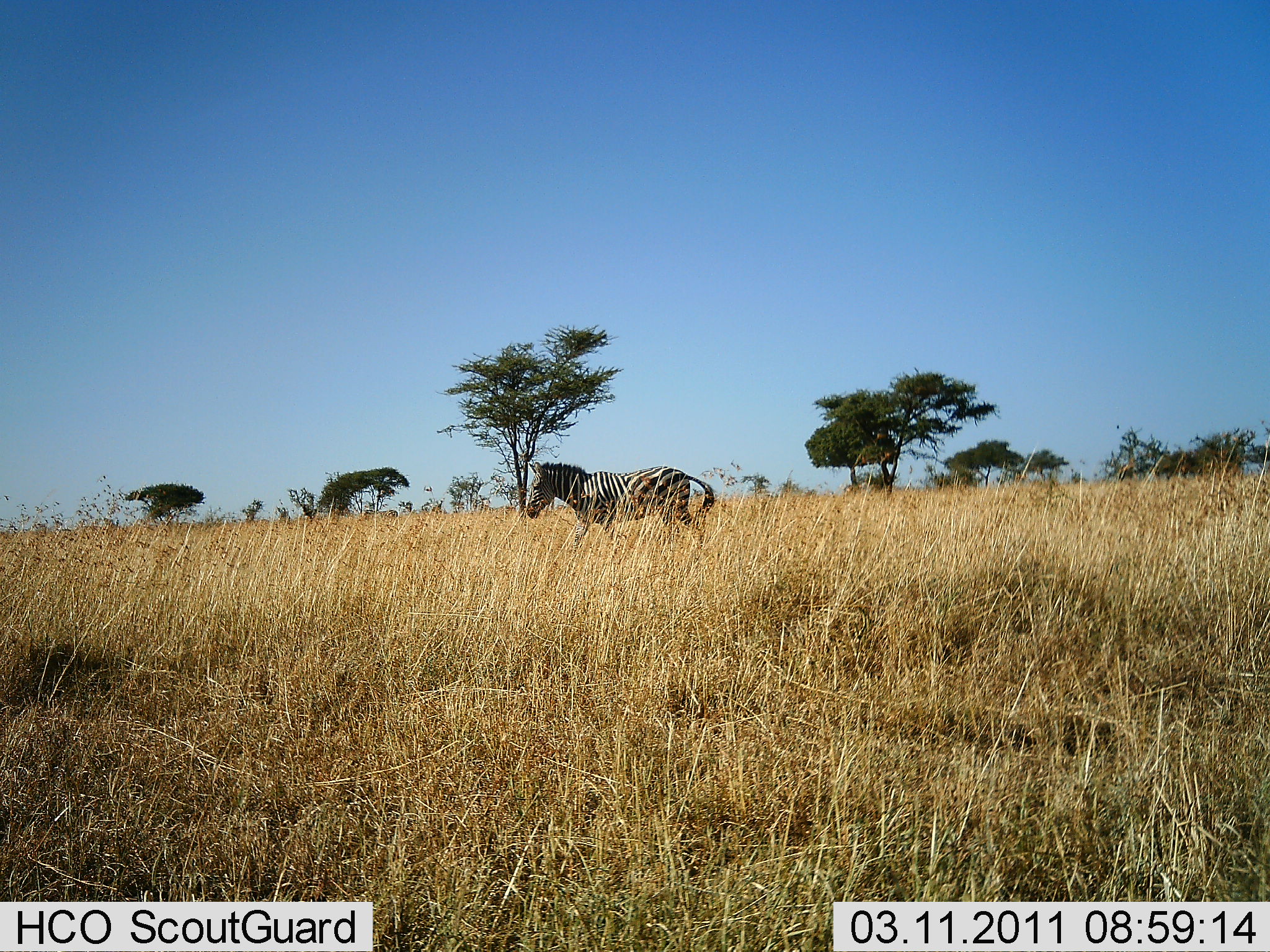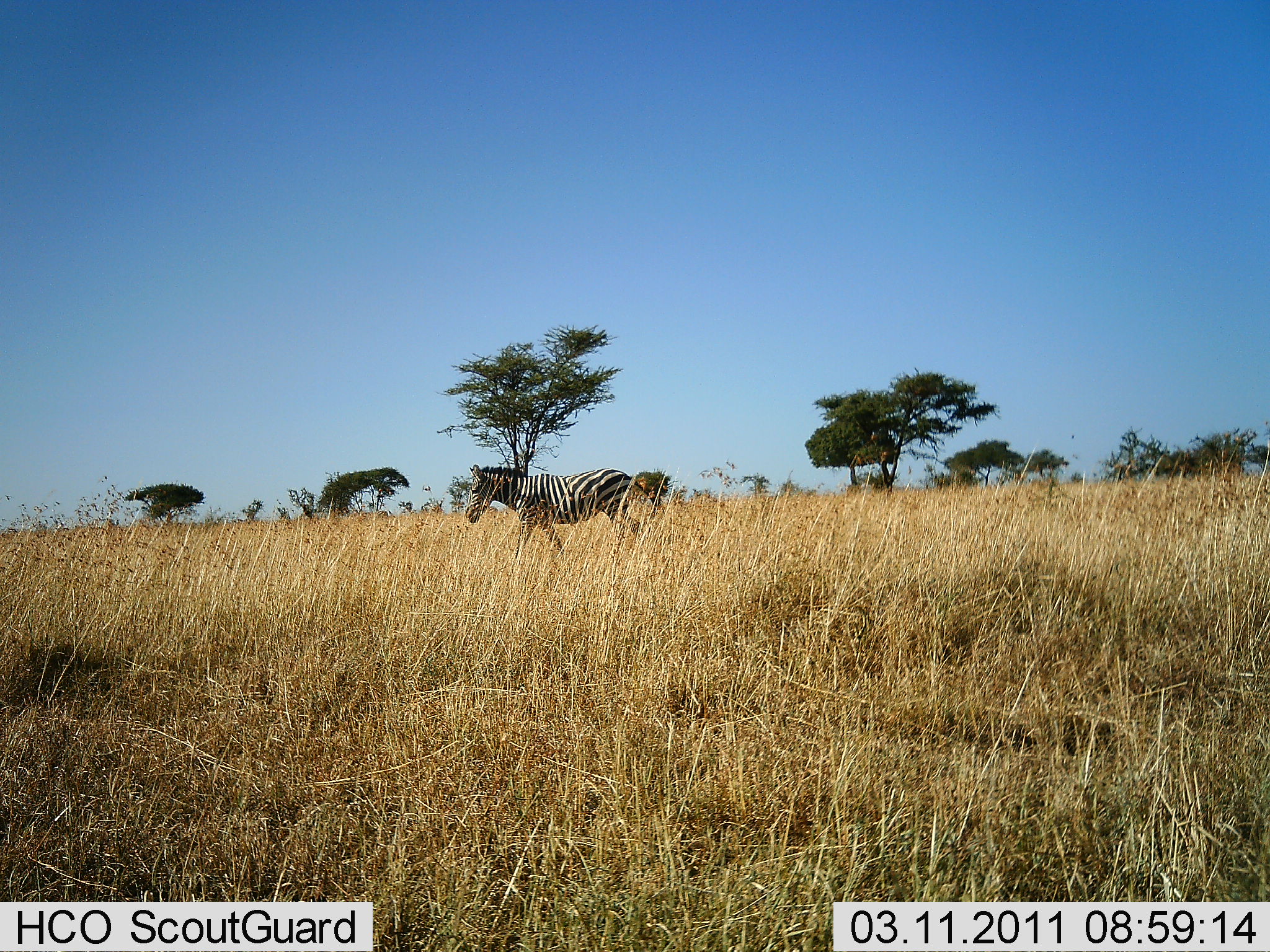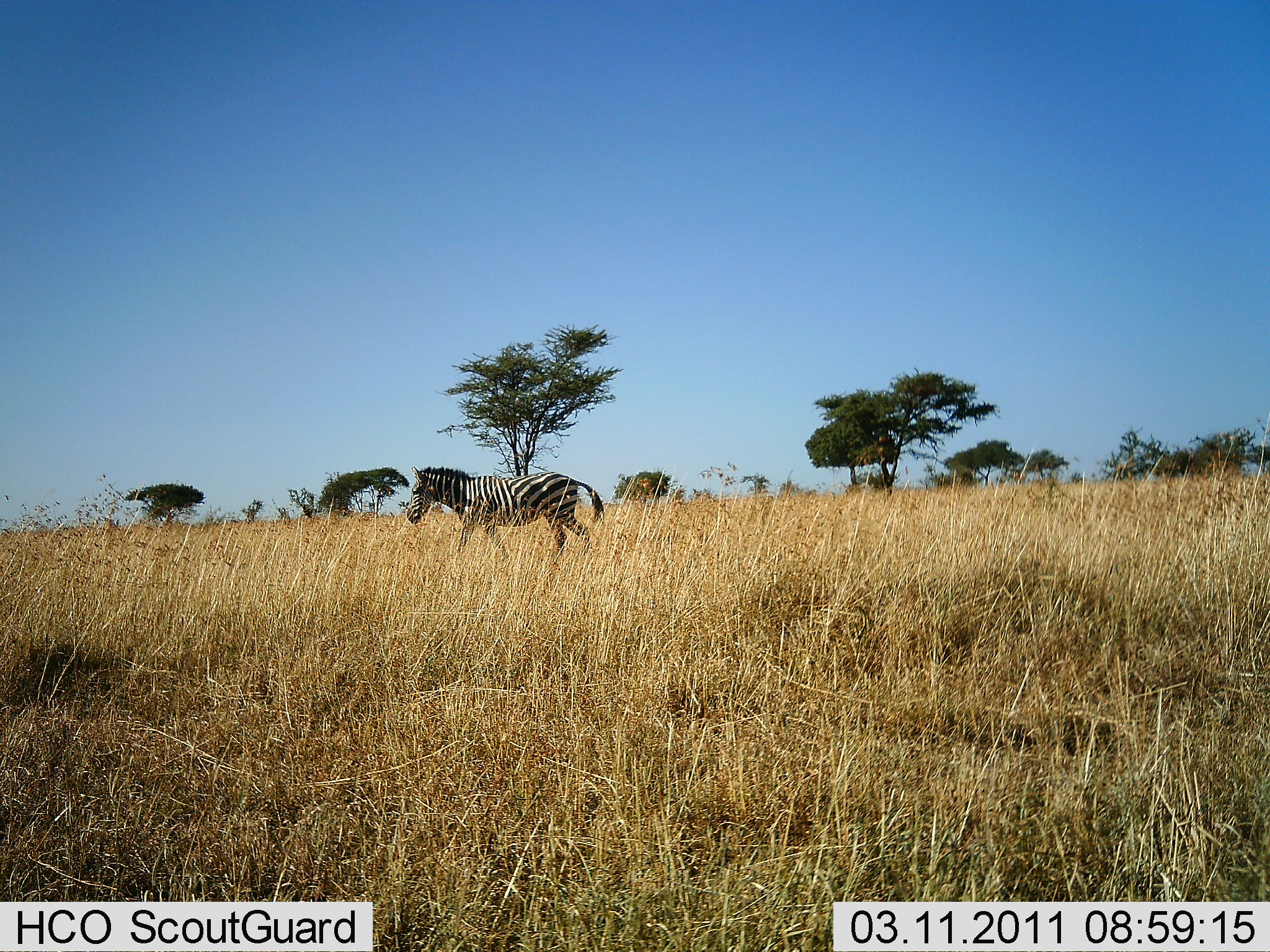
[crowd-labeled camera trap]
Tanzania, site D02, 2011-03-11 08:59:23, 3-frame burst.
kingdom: Animalia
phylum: Chordata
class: Mammalia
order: Perissodactyla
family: Equidae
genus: Equus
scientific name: Equus quagga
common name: plains zebra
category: zebra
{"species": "zebra (plains zebra) (Equus quagga)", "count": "1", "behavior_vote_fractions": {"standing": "0%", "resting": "0%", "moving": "100%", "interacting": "0%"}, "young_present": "0%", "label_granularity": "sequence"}